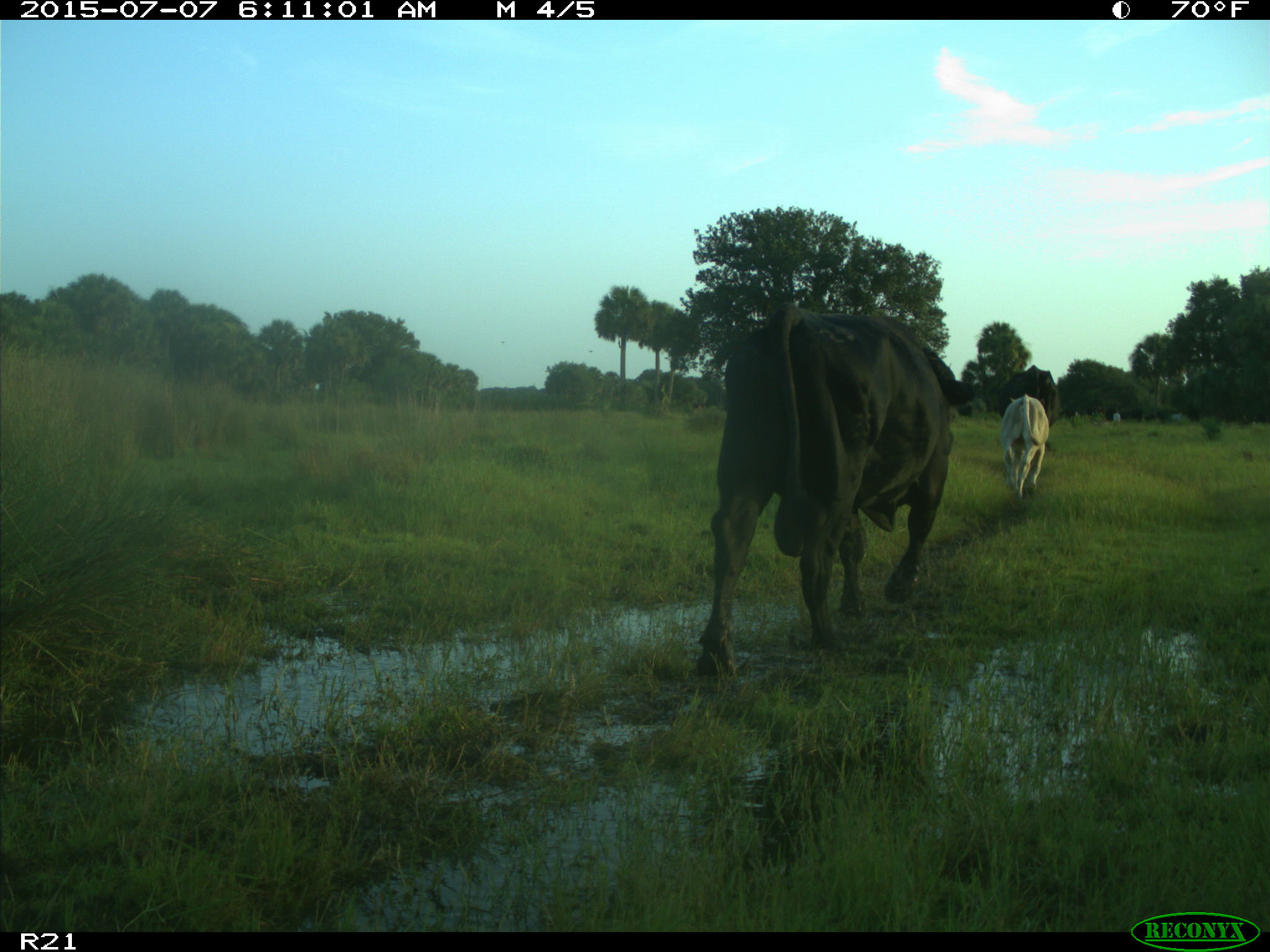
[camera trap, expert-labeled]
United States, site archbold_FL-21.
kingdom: Animalia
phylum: Chordata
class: Mammalia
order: Artiodactyla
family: Bovidae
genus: Bos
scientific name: Bos taurus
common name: domestic cow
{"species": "Bos taurus (domestic cow)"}